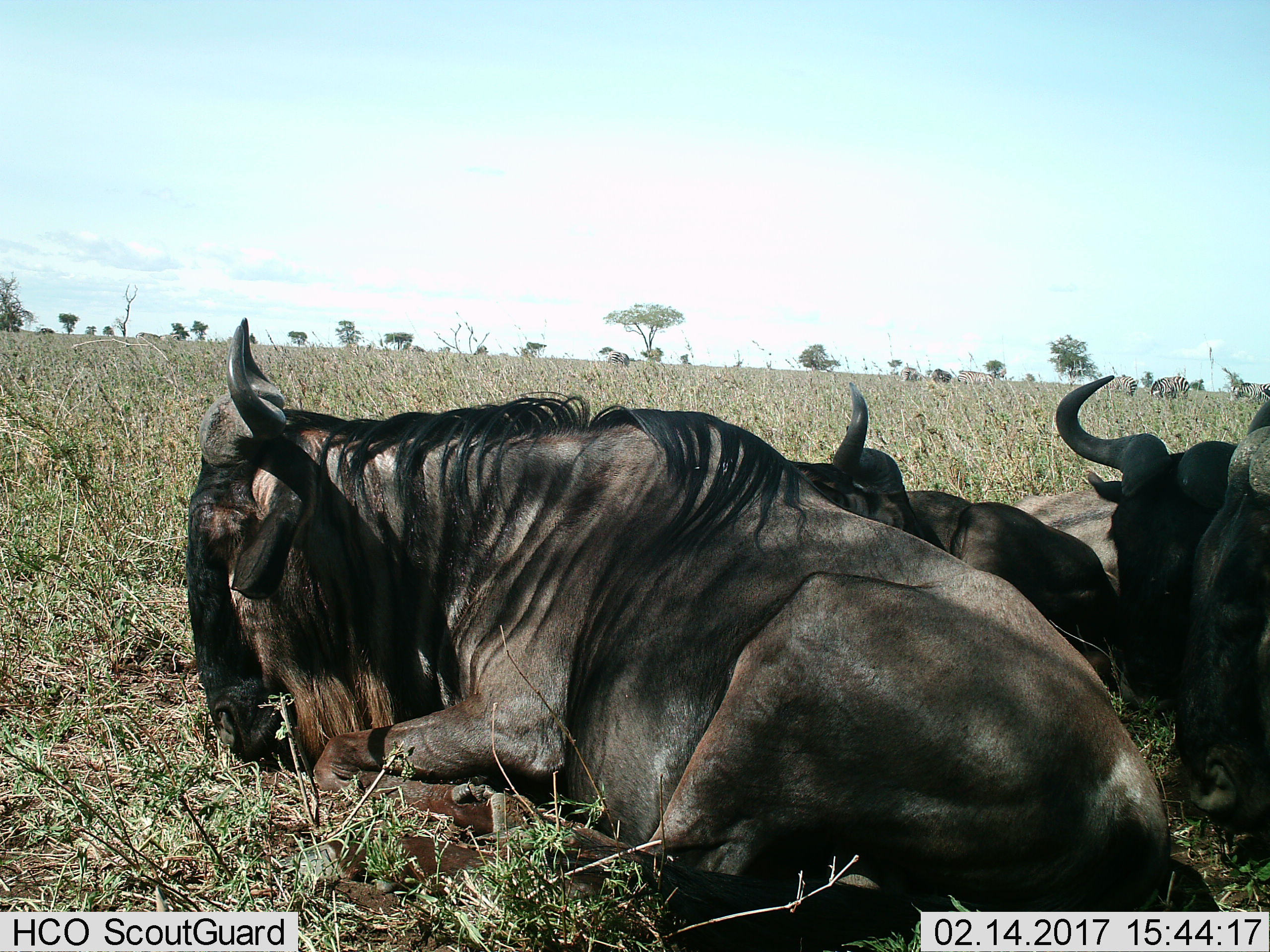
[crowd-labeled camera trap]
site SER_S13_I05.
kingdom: Animalia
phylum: Chordata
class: Mammalia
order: Artiodactyla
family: Bovidae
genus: Connochaetes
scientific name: Connochaetes taurinus taurinus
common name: blue wildebeest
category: wildebeestblue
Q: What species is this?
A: Wildebeestblue (blue wildebeest) (Connochaetes taurinus taurinus).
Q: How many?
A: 5.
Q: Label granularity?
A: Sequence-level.